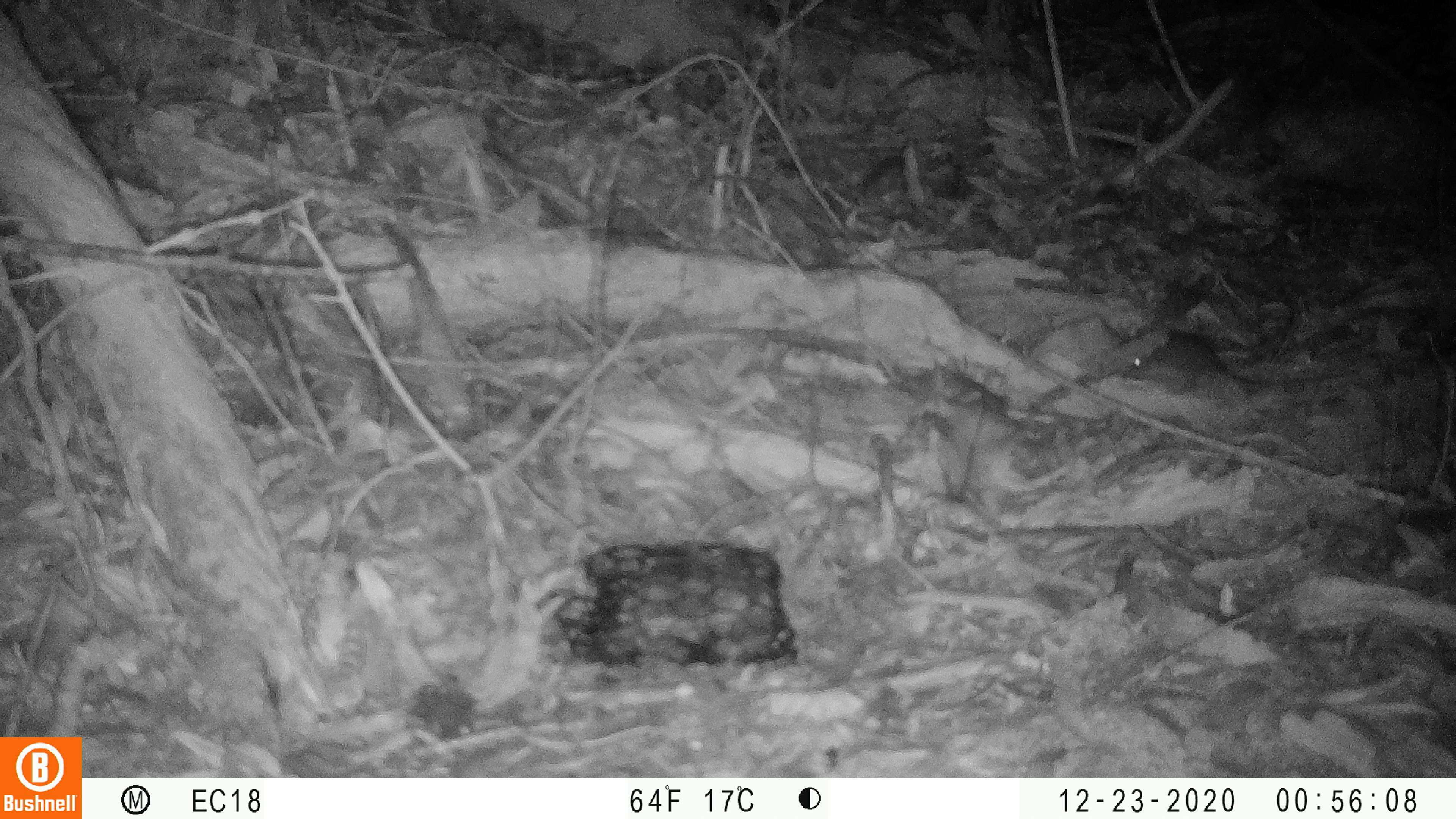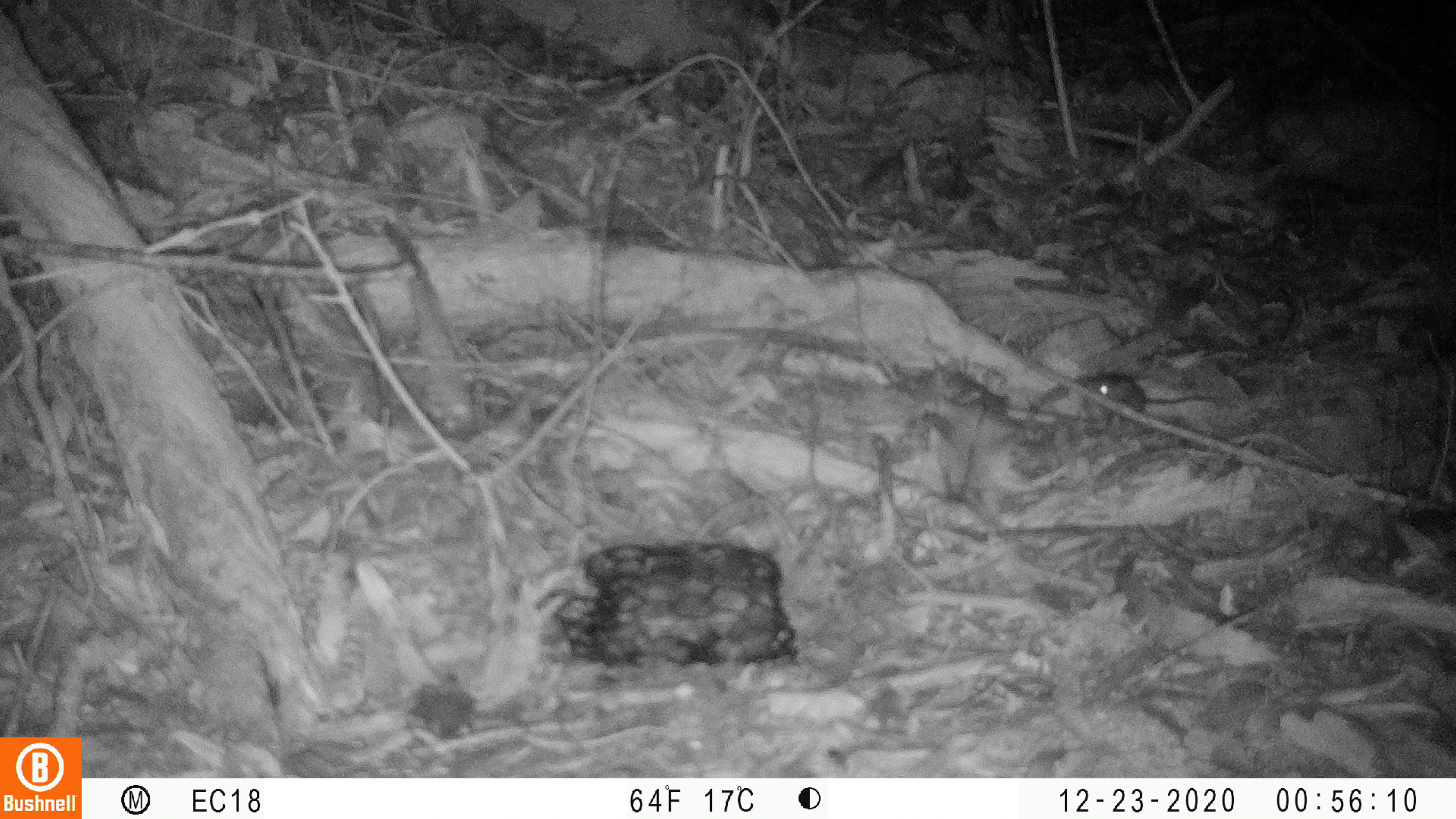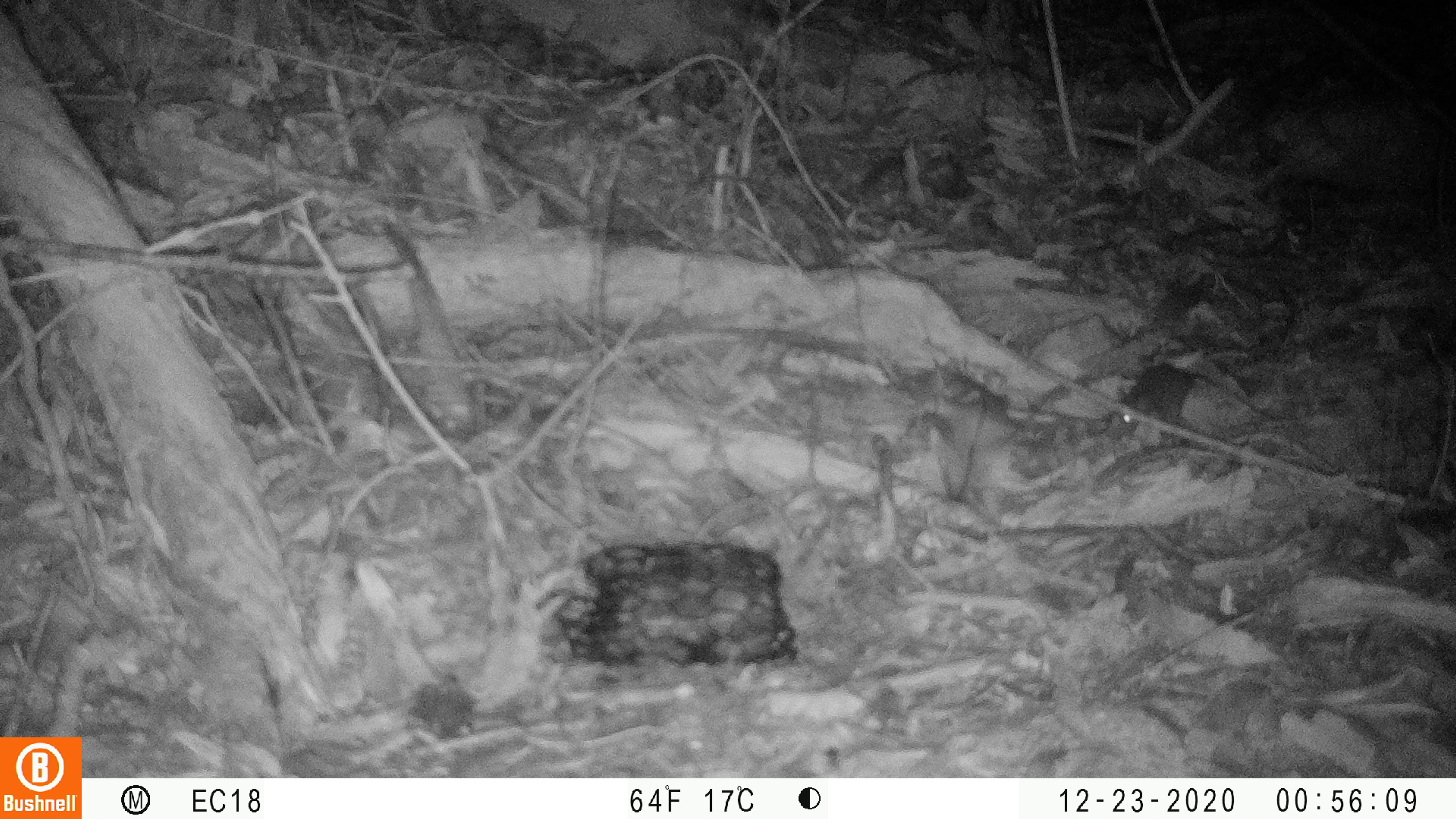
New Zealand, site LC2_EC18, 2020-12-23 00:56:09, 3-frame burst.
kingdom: Animalia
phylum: Chordata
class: Mammalia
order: Rodentia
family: Muridae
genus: Mus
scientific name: Mus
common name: mouse